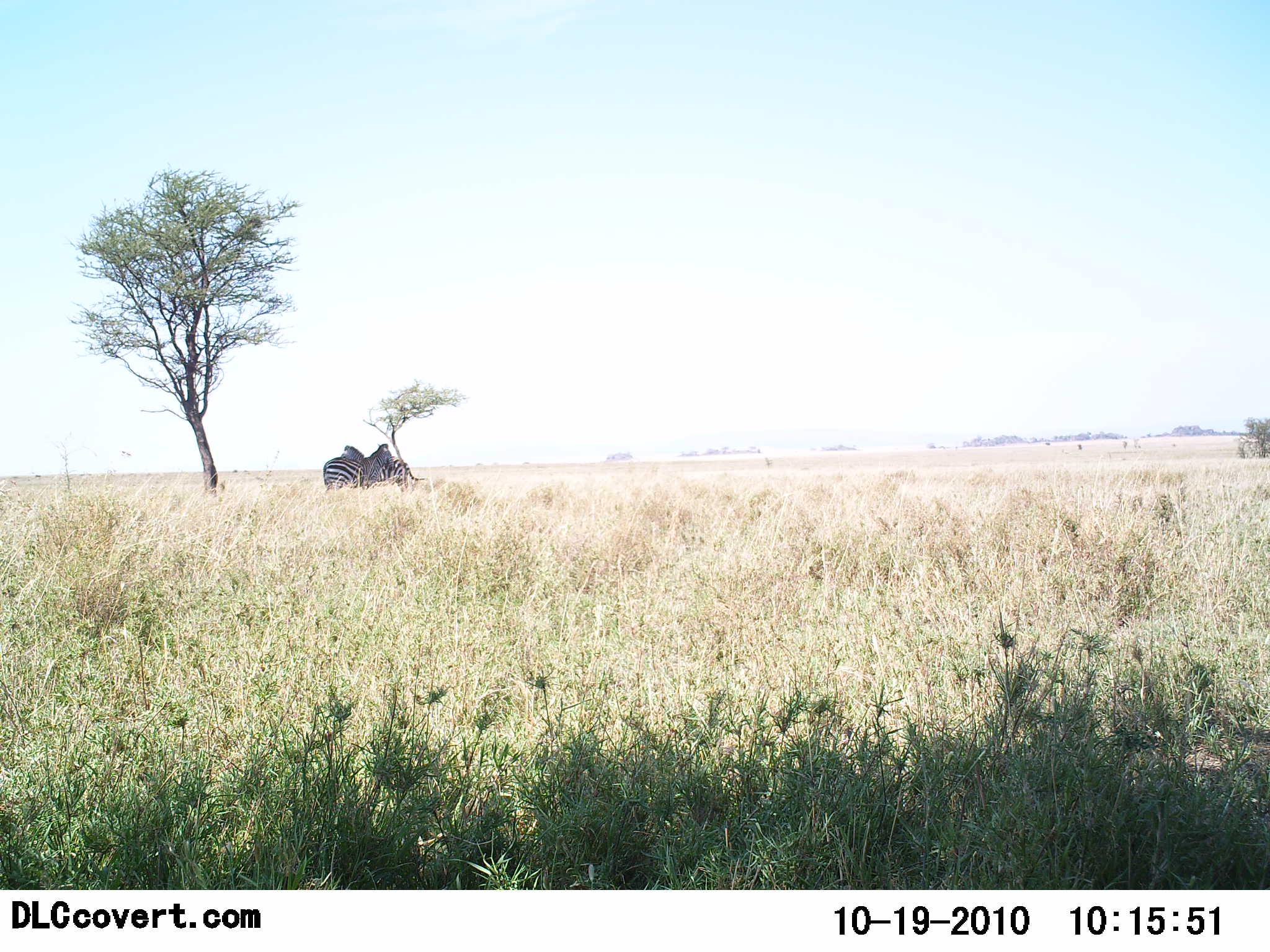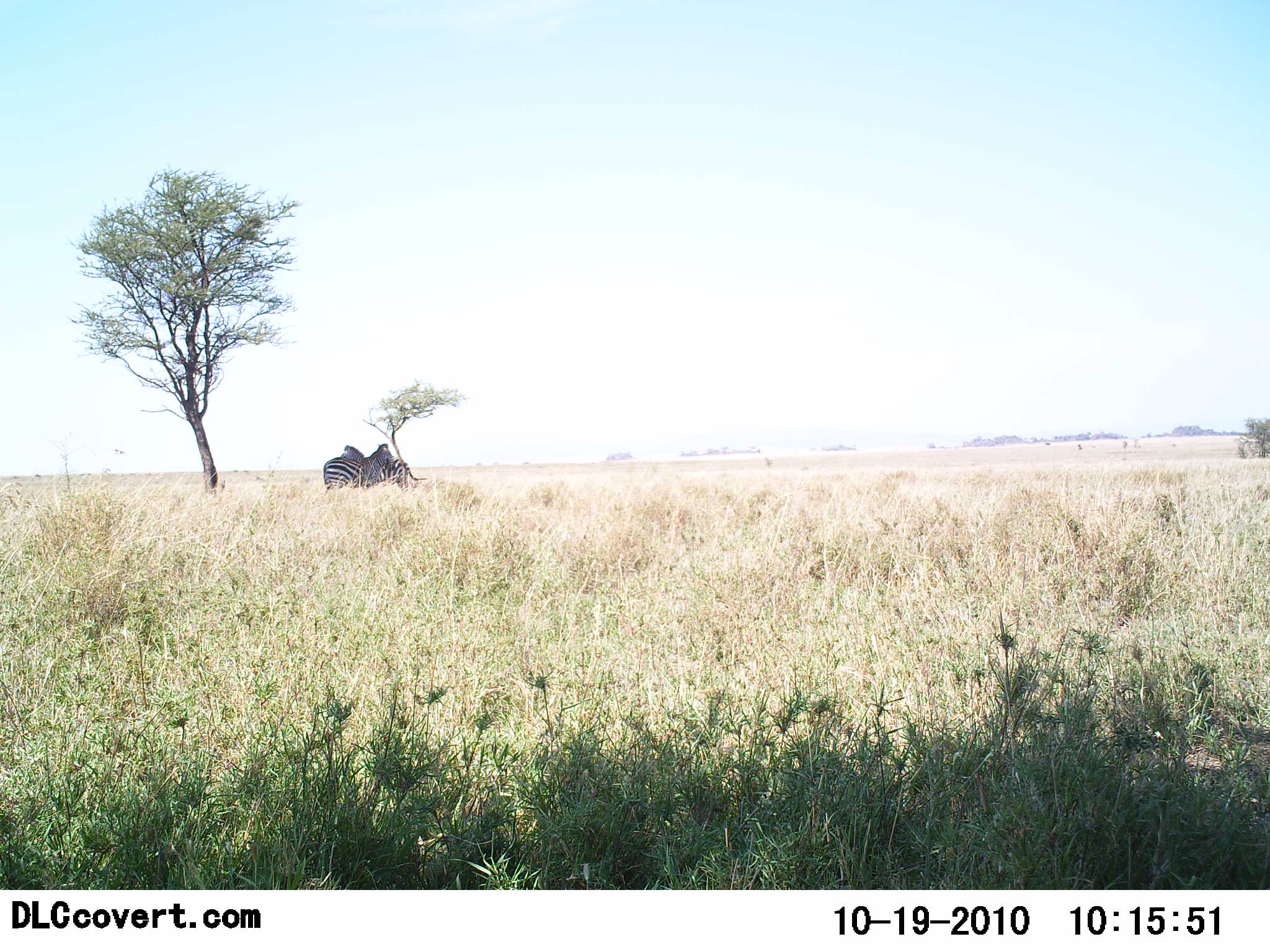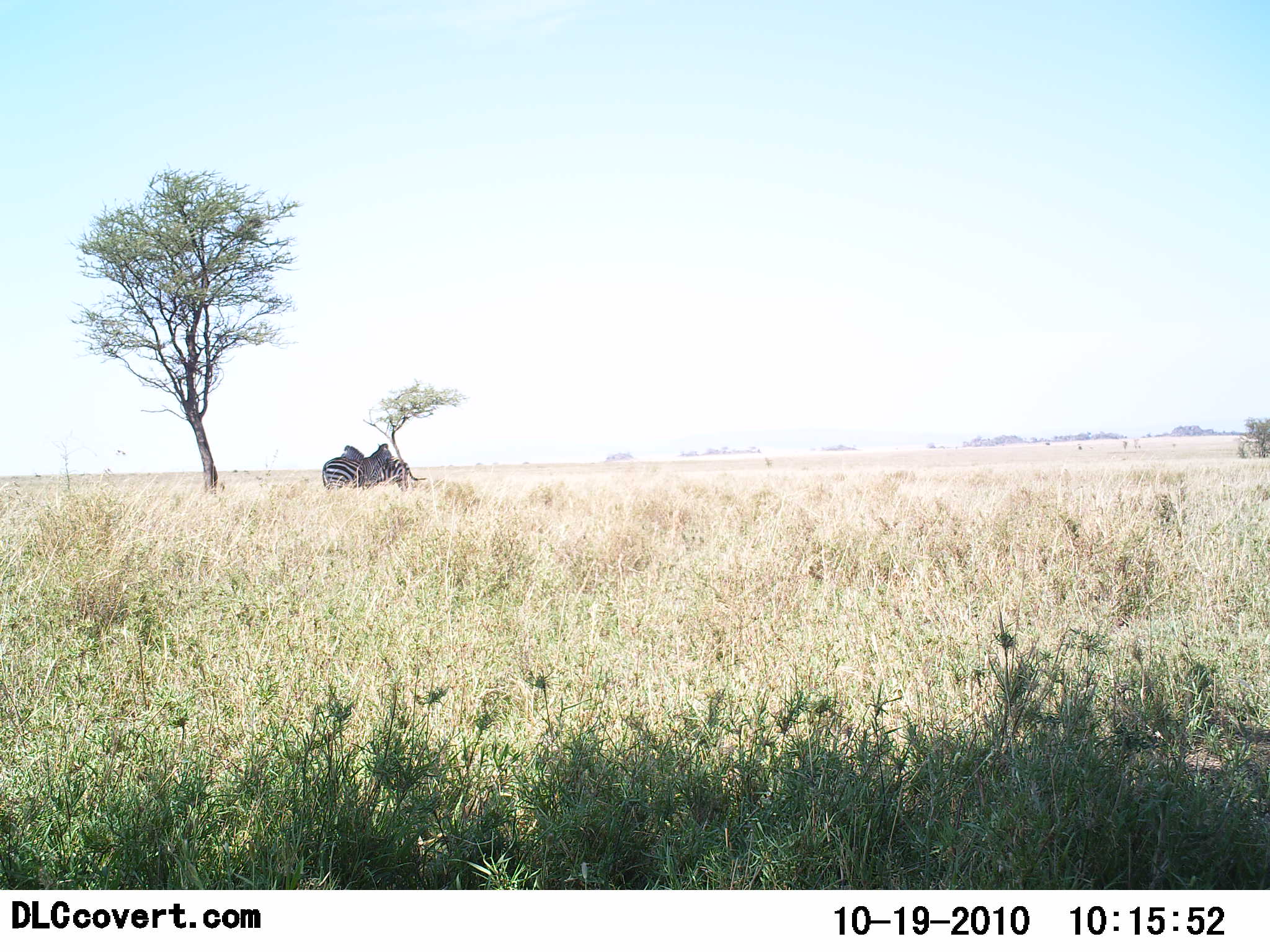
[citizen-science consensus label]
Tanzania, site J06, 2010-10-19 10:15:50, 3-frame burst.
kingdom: Animalia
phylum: Chordata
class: Mammalia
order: Perissodactyla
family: Equidae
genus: Equus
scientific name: Equus quagga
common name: plains zebra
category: zebra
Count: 2.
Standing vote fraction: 87%.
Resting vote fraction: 7%.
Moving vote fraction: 0%.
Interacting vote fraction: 13%.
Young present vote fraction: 0%.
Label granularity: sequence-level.